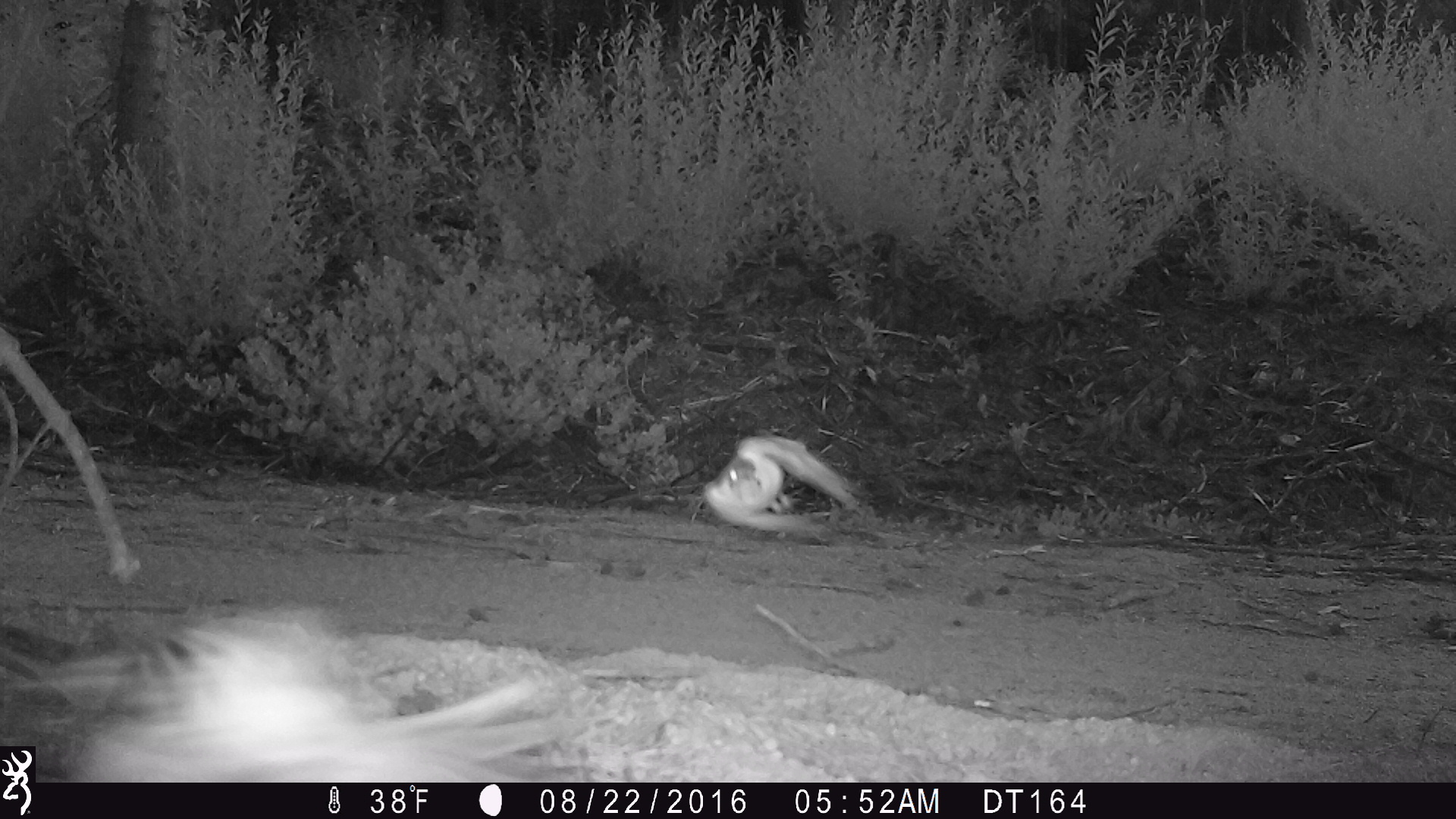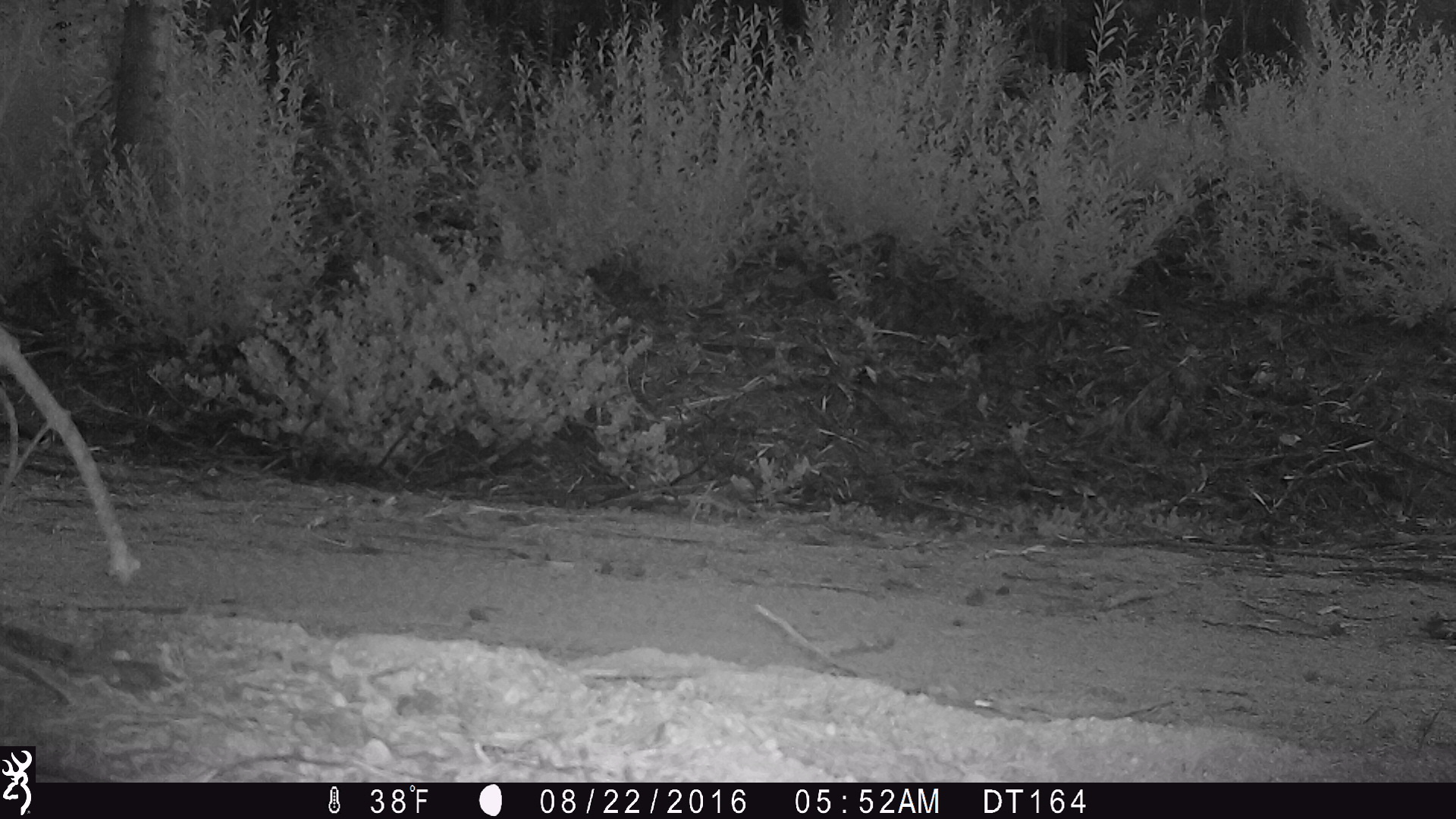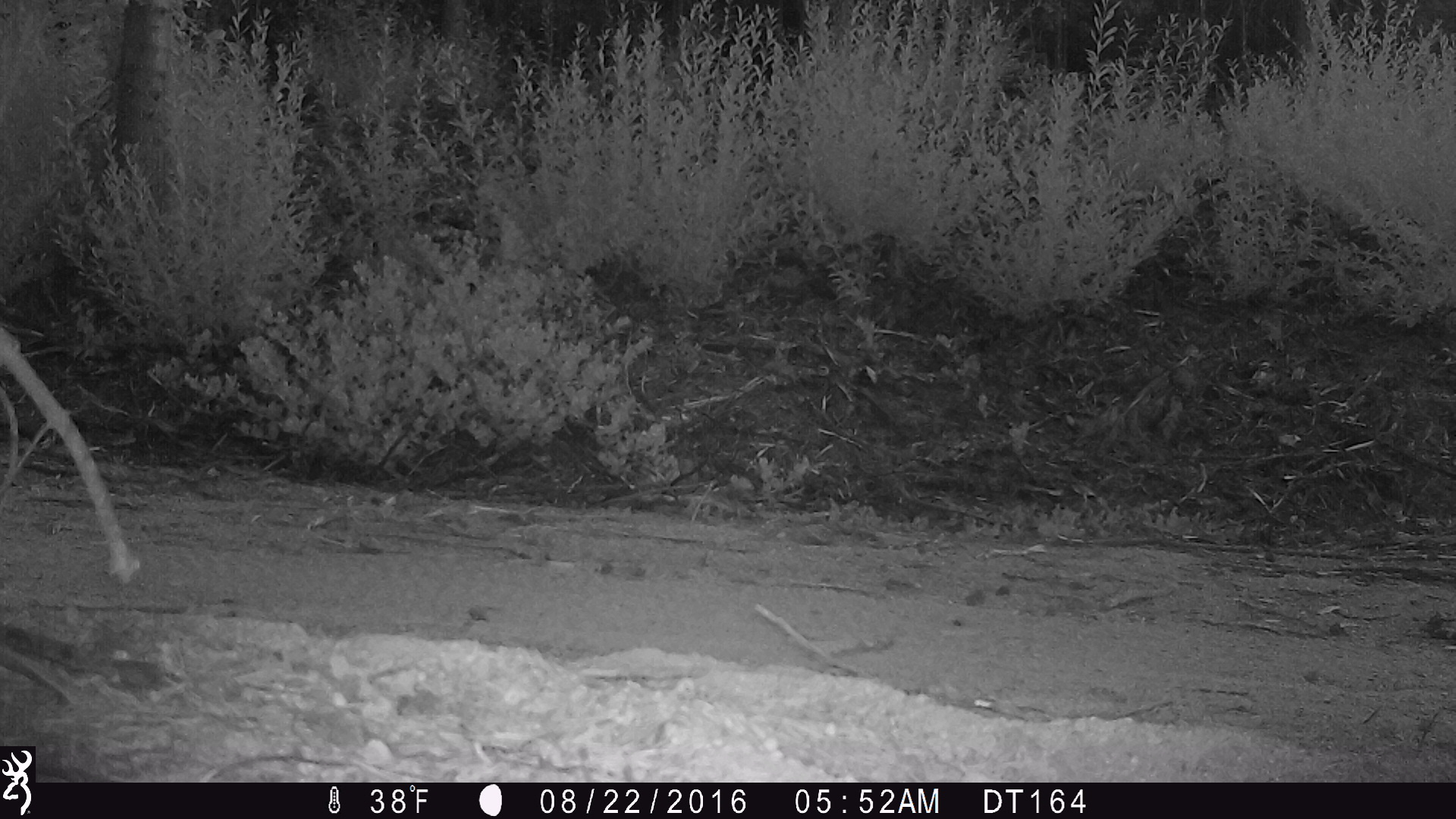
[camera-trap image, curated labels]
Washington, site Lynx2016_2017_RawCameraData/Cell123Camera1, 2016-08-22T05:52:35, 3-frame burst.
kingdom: Animalia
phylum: Chordata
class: Aves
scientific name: Aves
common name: birds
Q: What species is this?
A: Aves (birds).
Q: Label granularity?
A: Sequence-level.